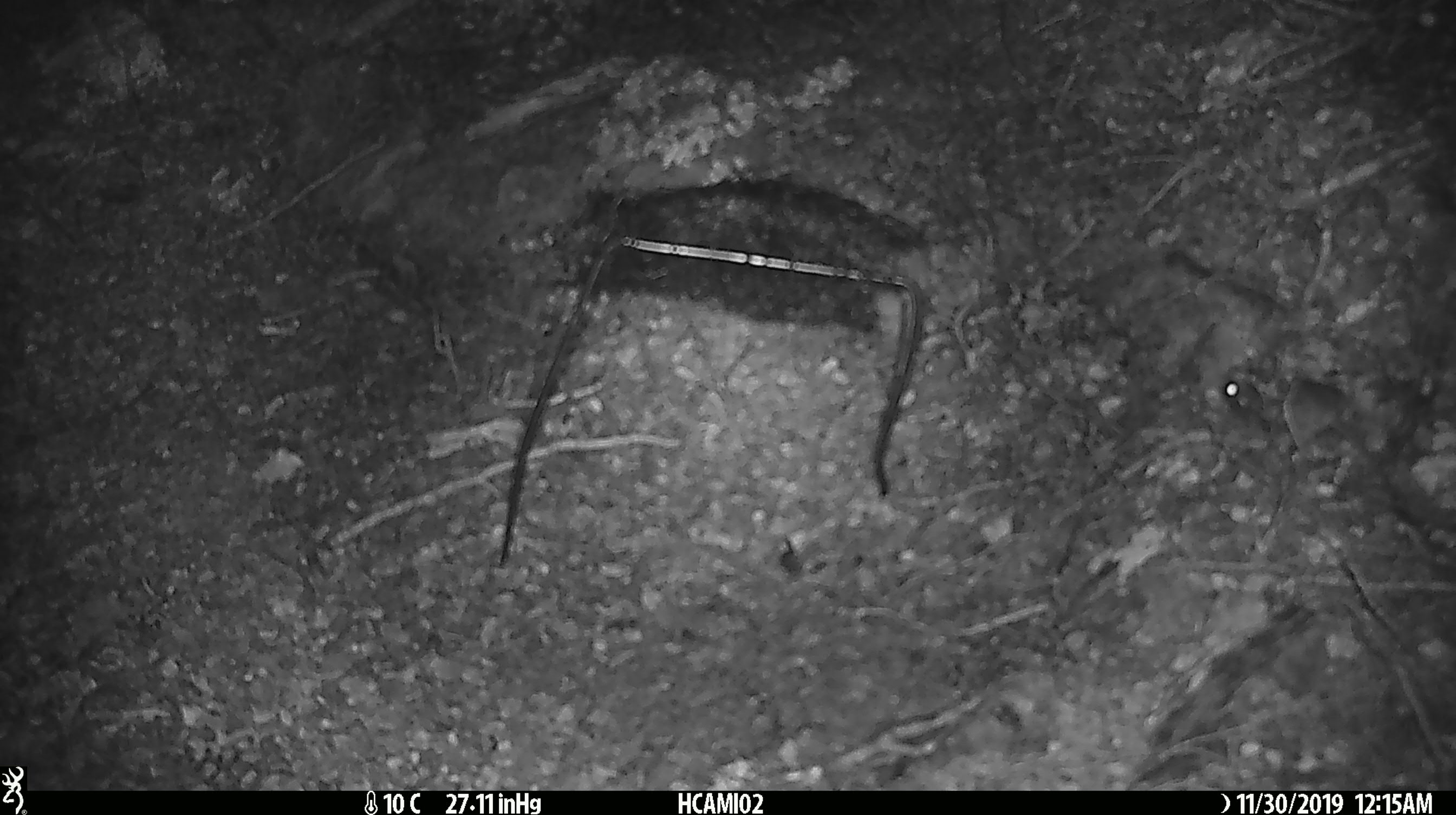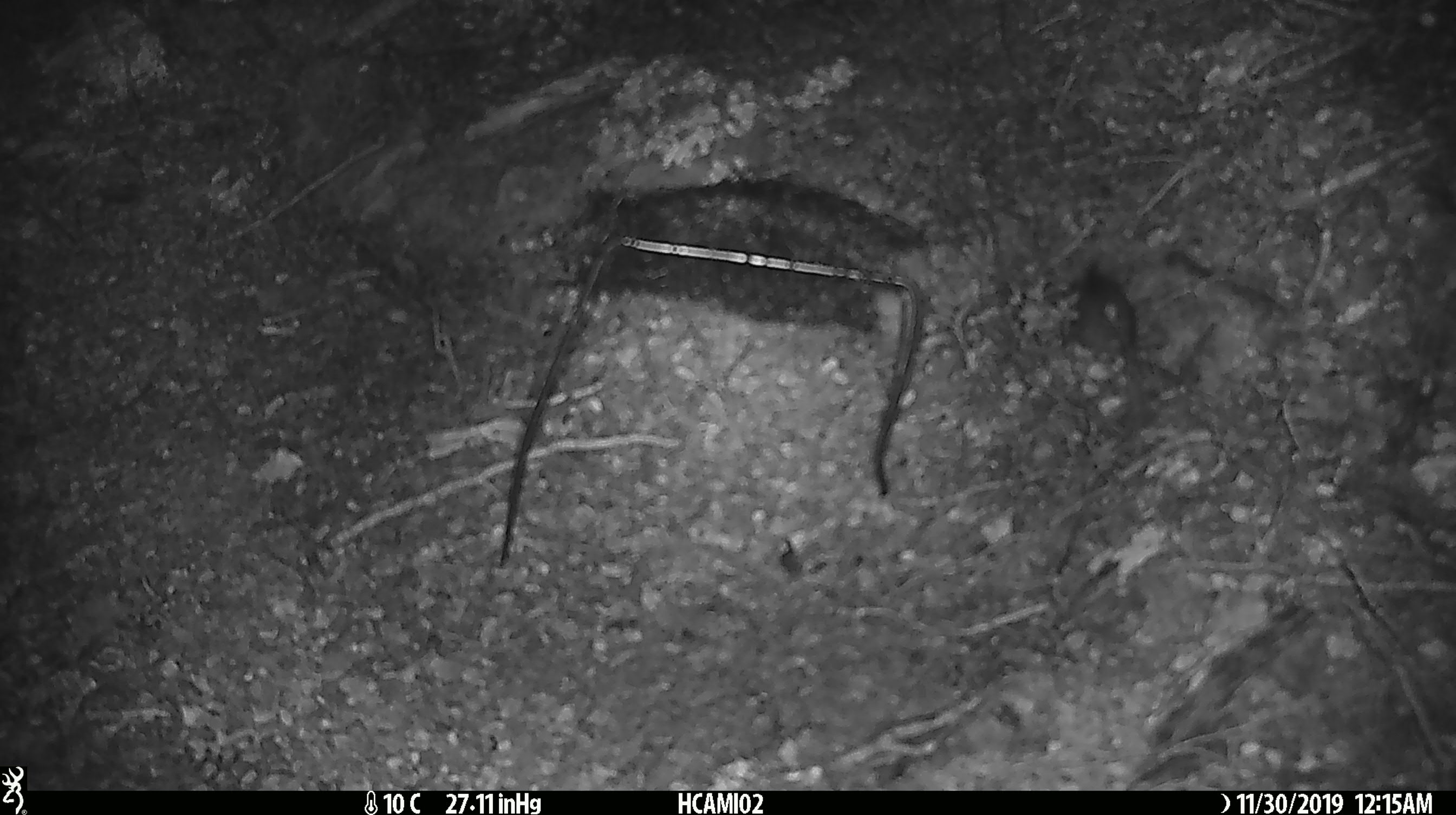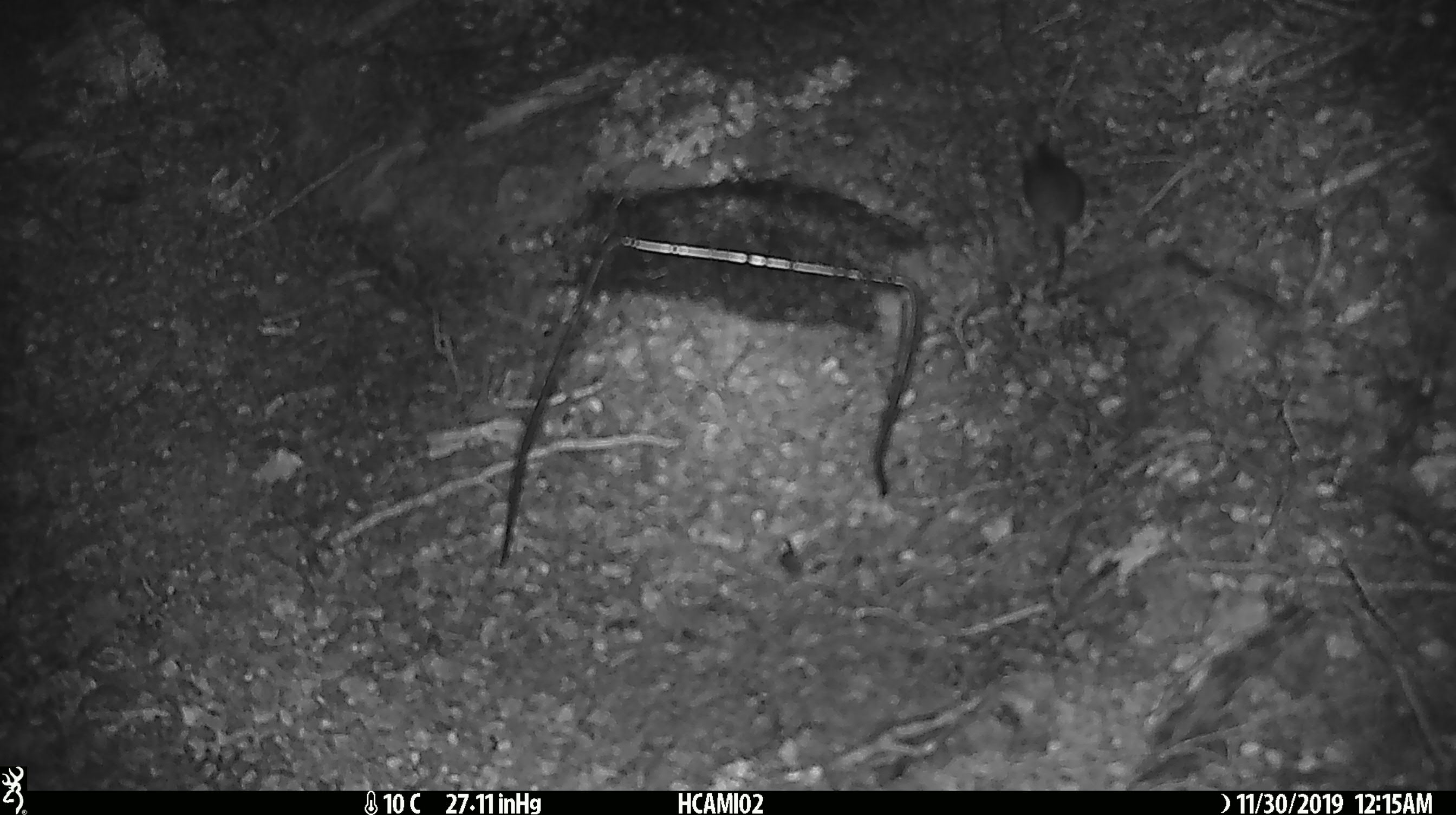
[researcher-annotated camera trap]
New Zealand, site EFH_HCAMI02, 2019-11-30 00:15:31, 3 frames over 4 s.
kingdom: Animalia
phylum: Chordata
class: Mammalia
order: Rodentia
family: Muridae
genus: Mus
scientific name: Mus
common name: mouse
Mouse (Mus).